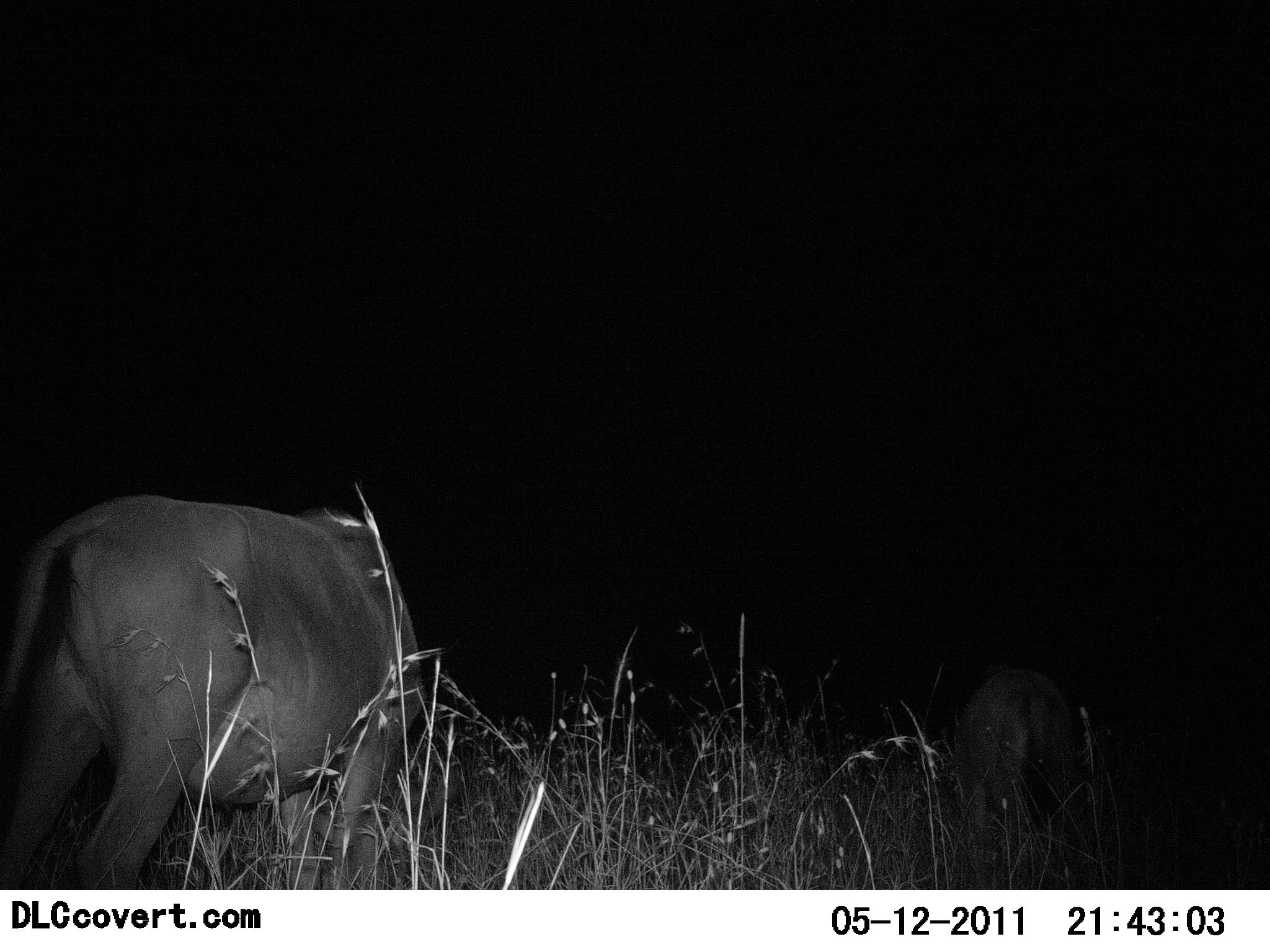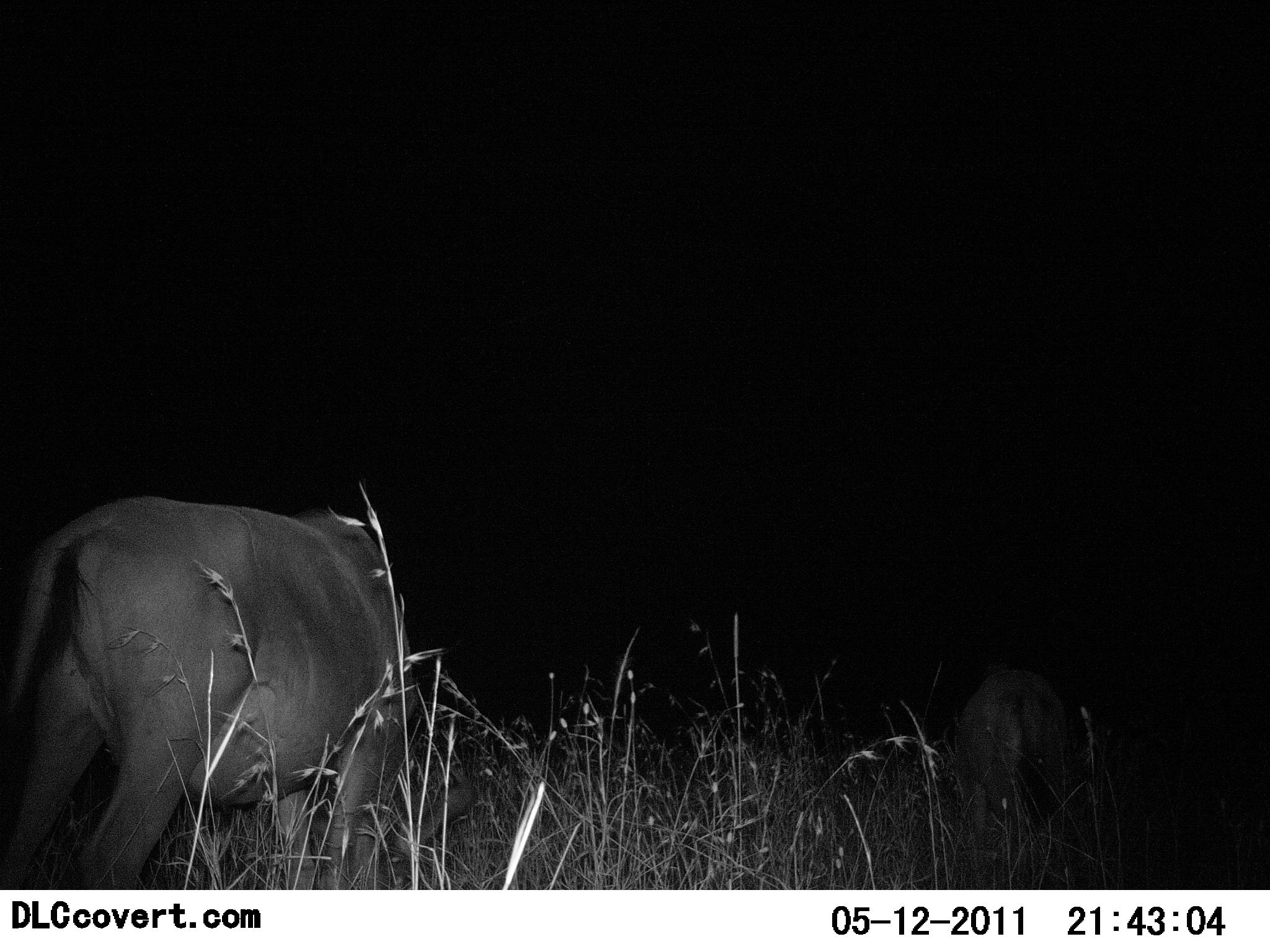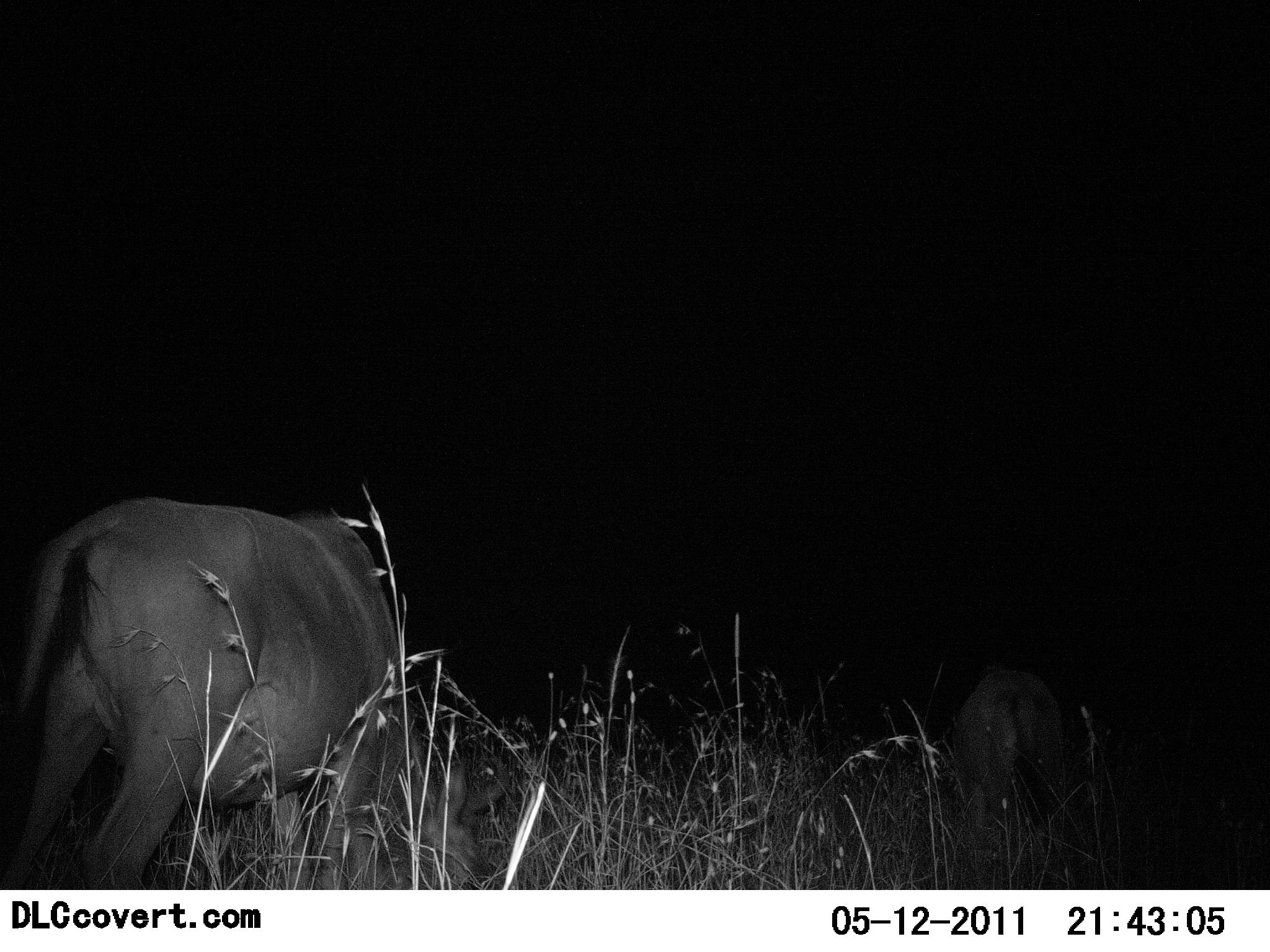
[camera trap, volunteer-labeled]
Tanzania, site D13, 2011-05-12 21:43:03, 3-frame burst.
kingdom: Animalia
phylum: Chordata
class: Mammalia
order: Artiodactyla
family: Bovidae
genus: Connochaetes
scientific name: Connochaetes taurinus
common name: blue wildebeest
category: wildebeest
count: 2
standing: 20%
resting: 0%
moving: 20%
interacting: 0%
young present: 0%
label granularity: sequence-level